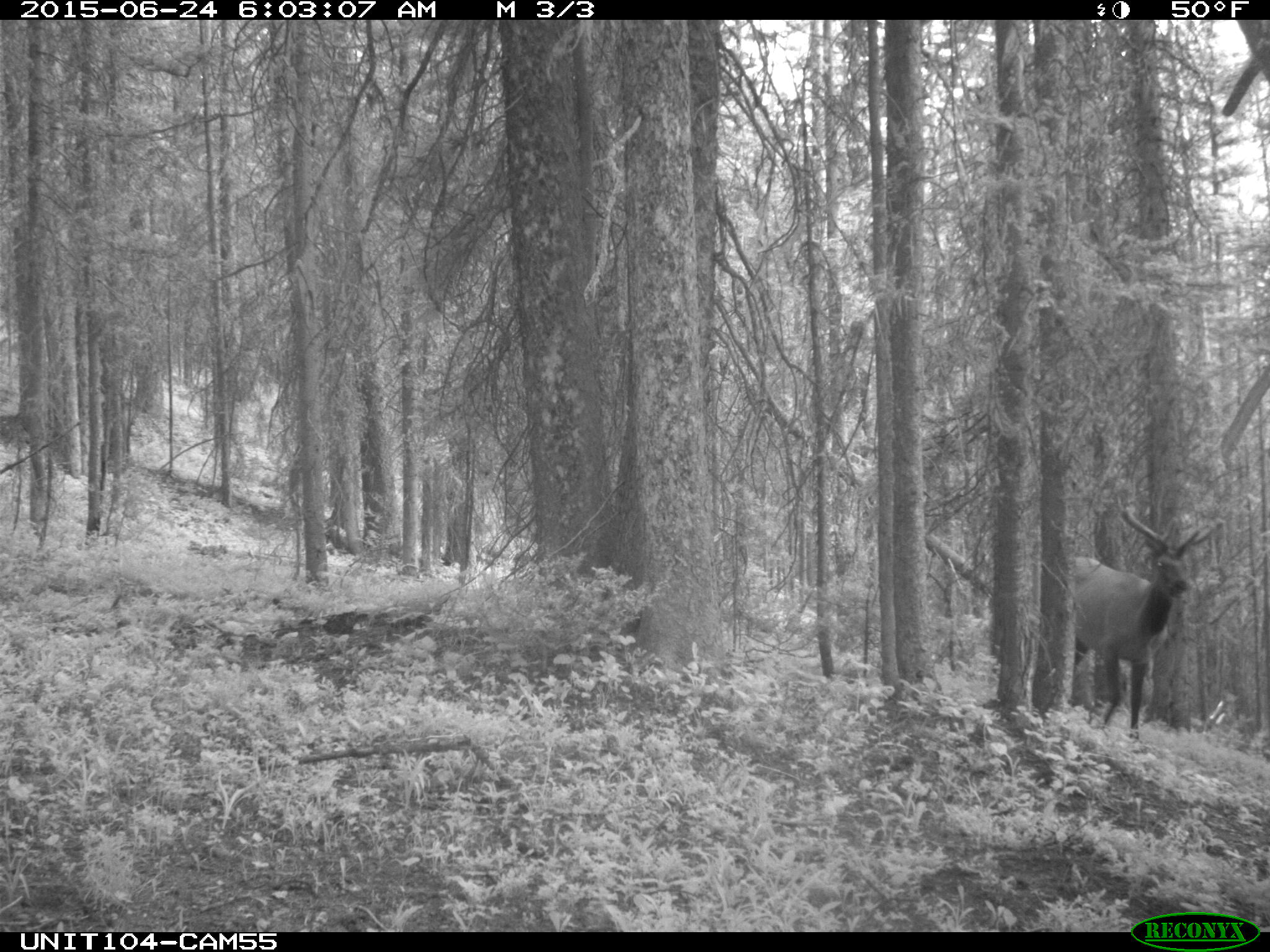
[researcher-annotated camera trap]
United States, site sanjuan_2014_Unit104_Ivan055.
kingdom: Animalia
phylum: Chordata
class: Mammalia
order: Artiodactyla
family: Cervidae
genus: Cervus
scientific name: Cervus elaphus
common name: red deer